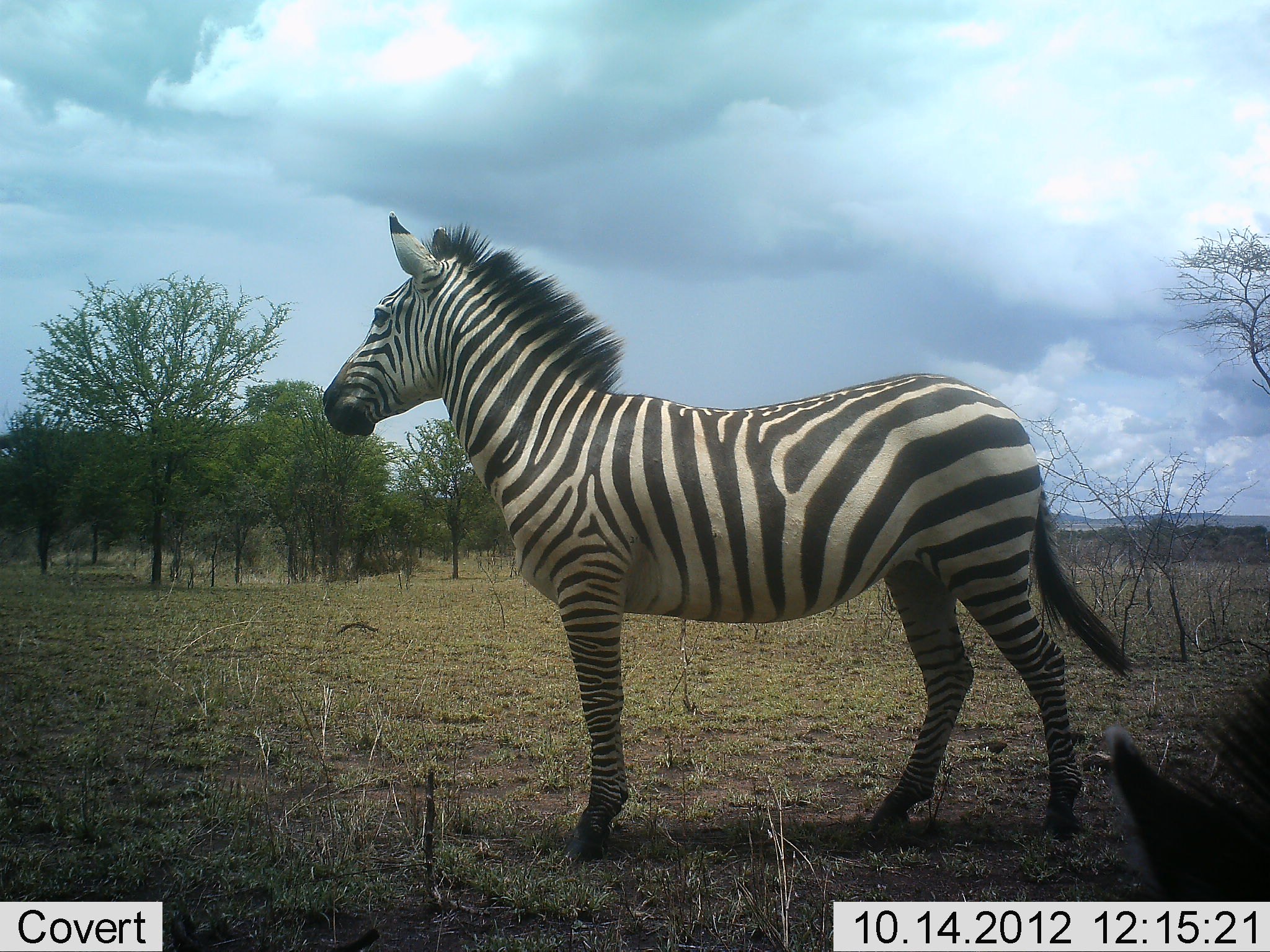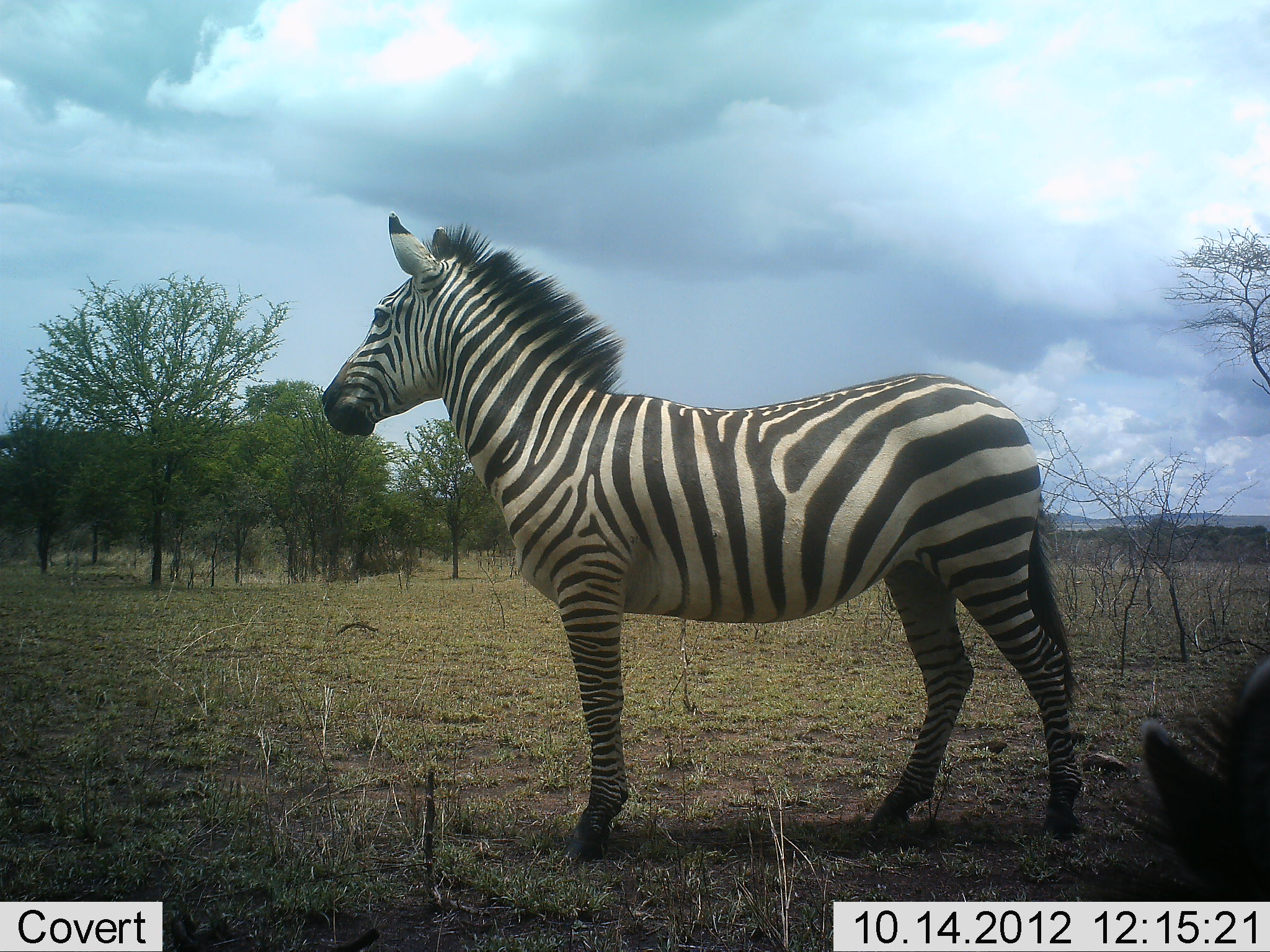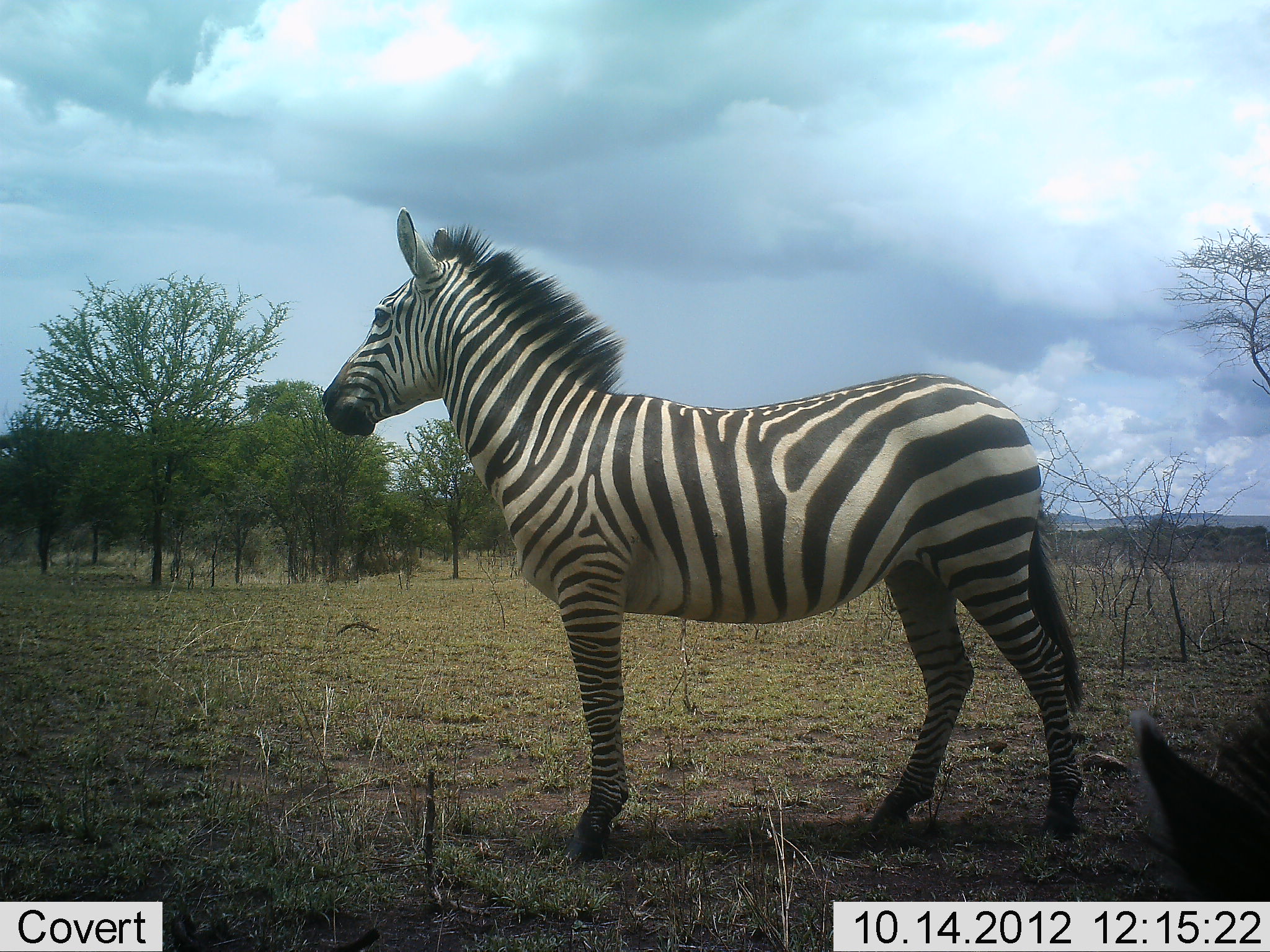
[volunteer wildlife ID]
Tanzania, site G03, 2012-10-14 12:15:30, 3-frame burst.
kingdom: Animalia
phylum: Chordata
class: Mammalia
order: Perissodactyla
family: Equidae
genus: Equus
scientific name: Equus quagga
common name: plains zebra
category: zebra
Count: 2.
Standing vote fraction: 100%.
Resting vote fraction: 0%.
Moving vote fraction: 0%.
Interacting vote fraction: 0%.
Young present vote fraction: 0%.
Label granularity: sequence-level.